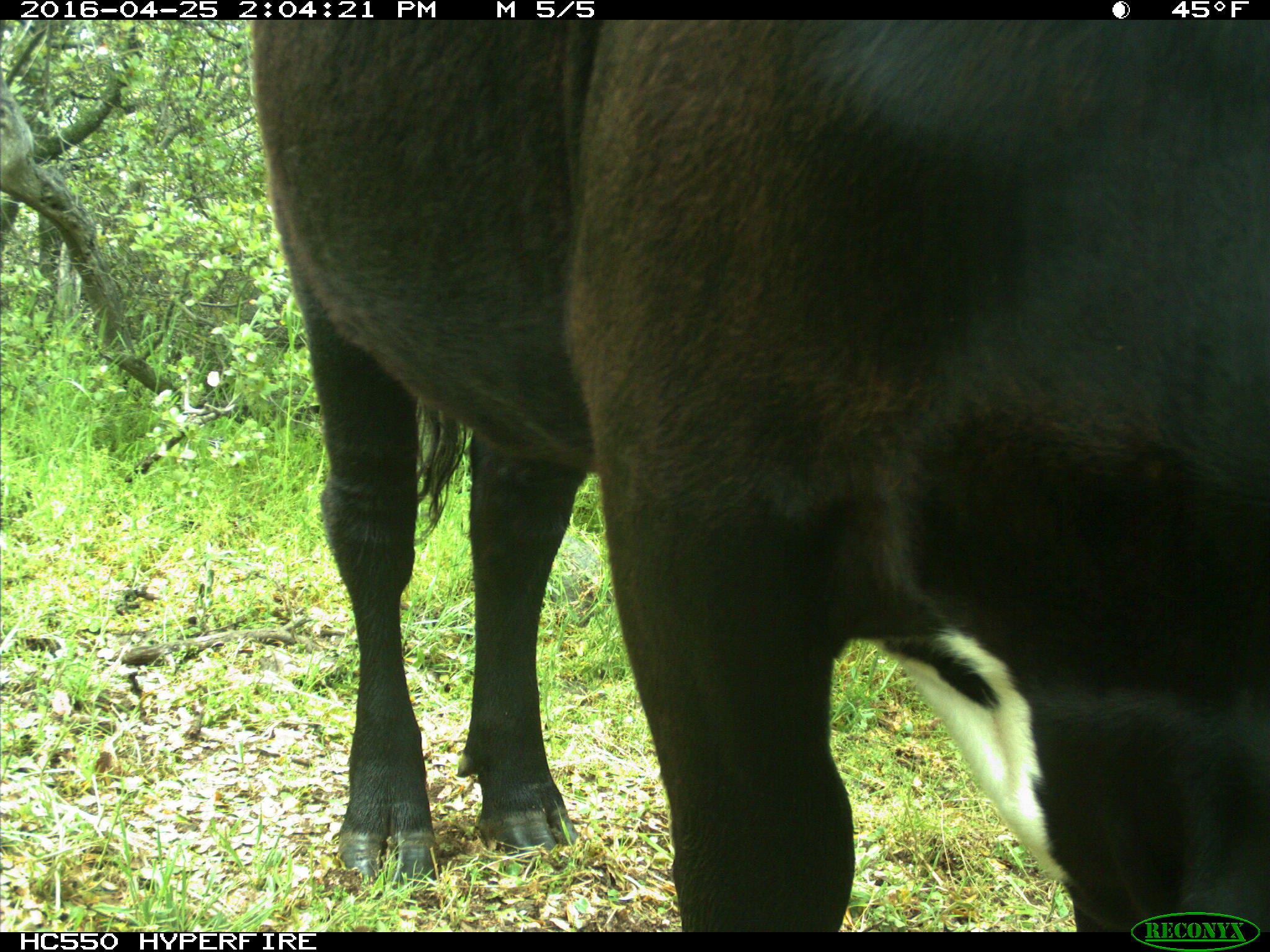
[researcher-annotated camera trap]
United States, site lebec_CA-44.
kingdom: Animalia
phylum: Chordata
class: Mammalia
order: Artiodactyla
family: Bovidae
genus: Bos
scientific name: Bos taurus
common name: domestic cow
Bos taurus (domestic cow).